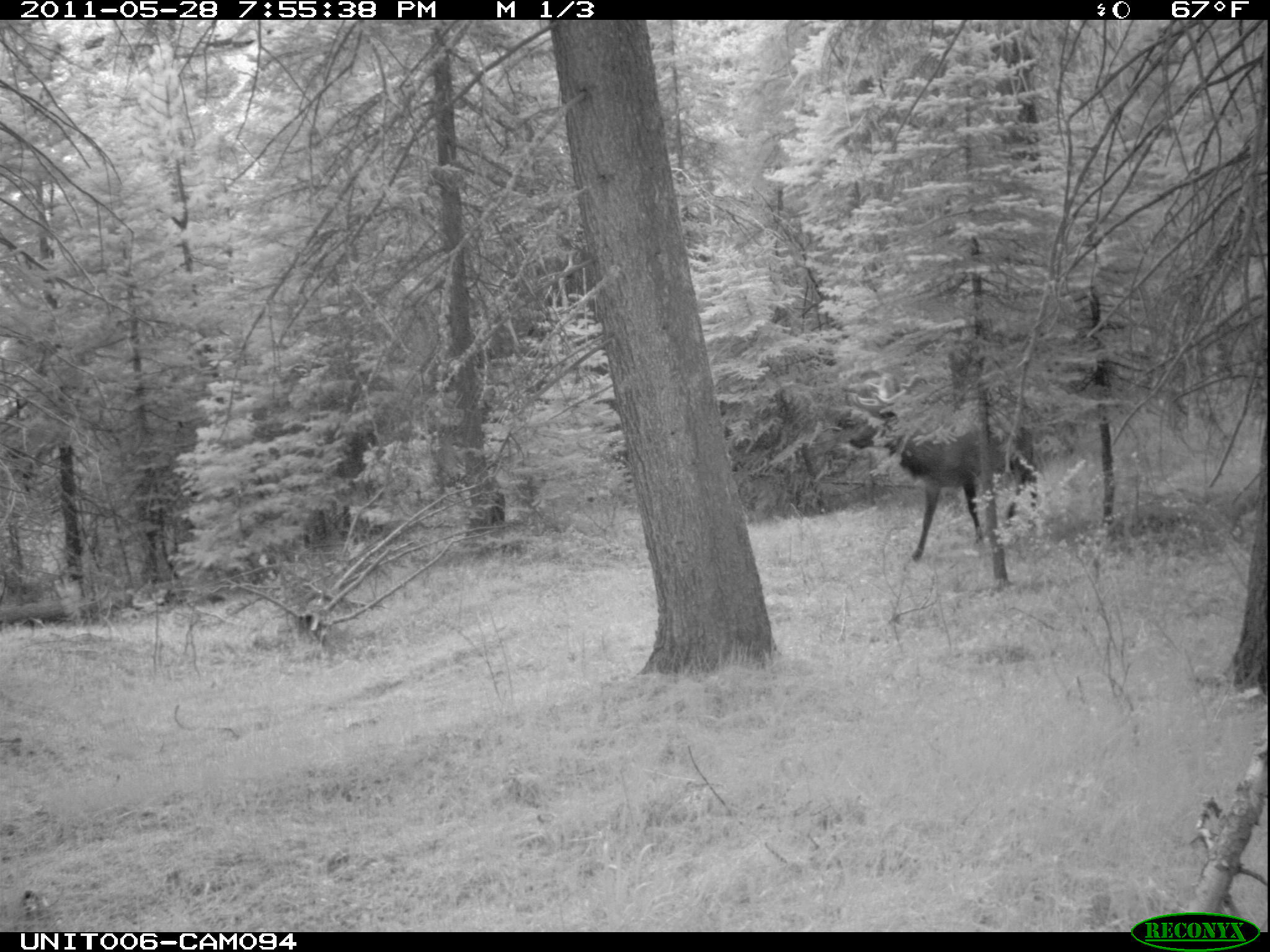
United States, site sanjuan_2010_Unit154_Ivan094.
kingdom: Animalia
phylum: Chordata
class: Mammalia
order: Artiodactyla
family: Cervidae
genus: Cervus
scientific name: Cervus elaphus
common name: red deer